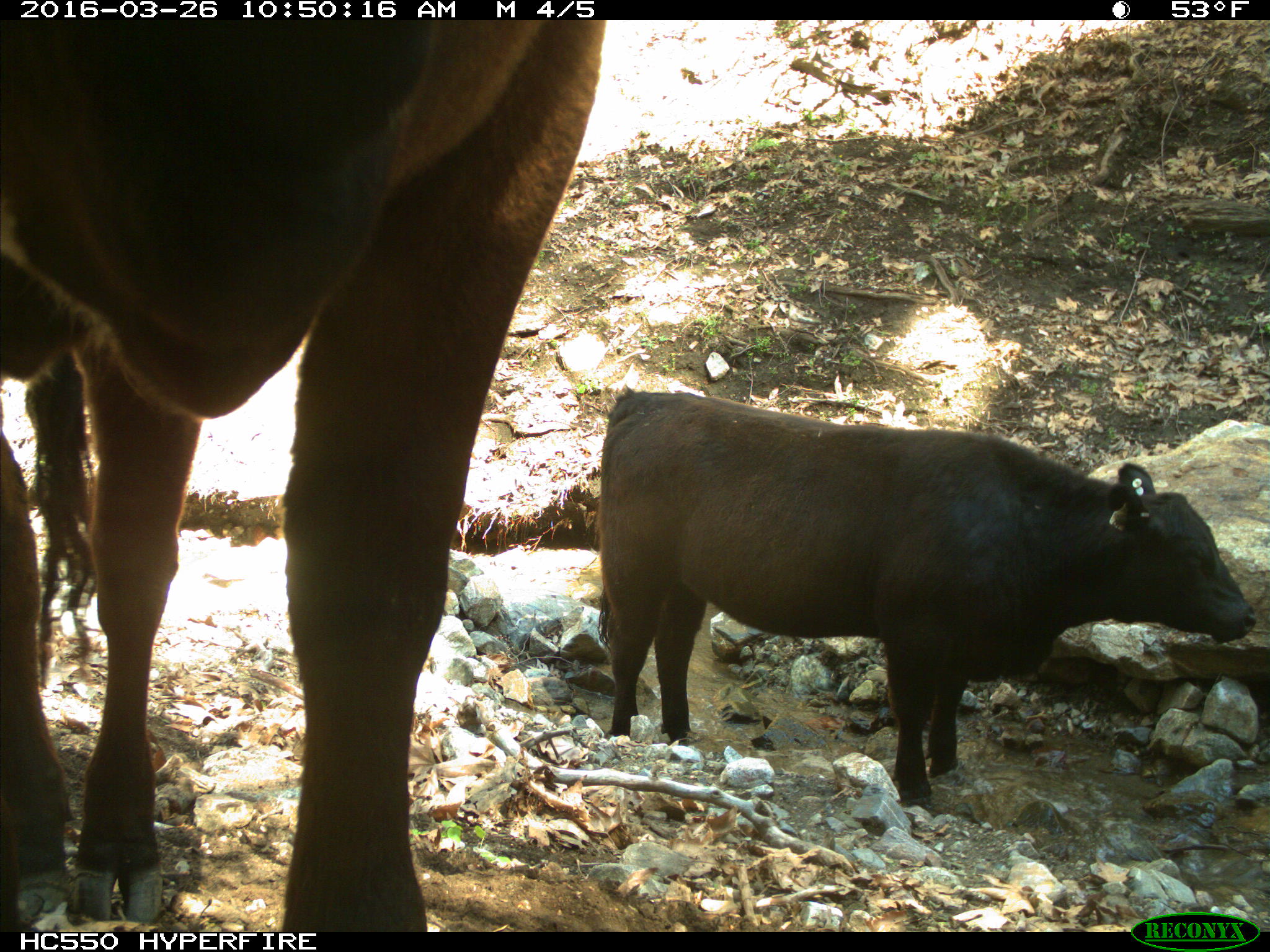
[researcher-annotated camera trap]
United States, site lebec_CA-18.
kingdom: Animalia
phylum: Chordata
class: Mammalia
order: Artiodactyla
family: Bovidae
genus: Bos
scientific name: Bos taurus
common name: domestic cow